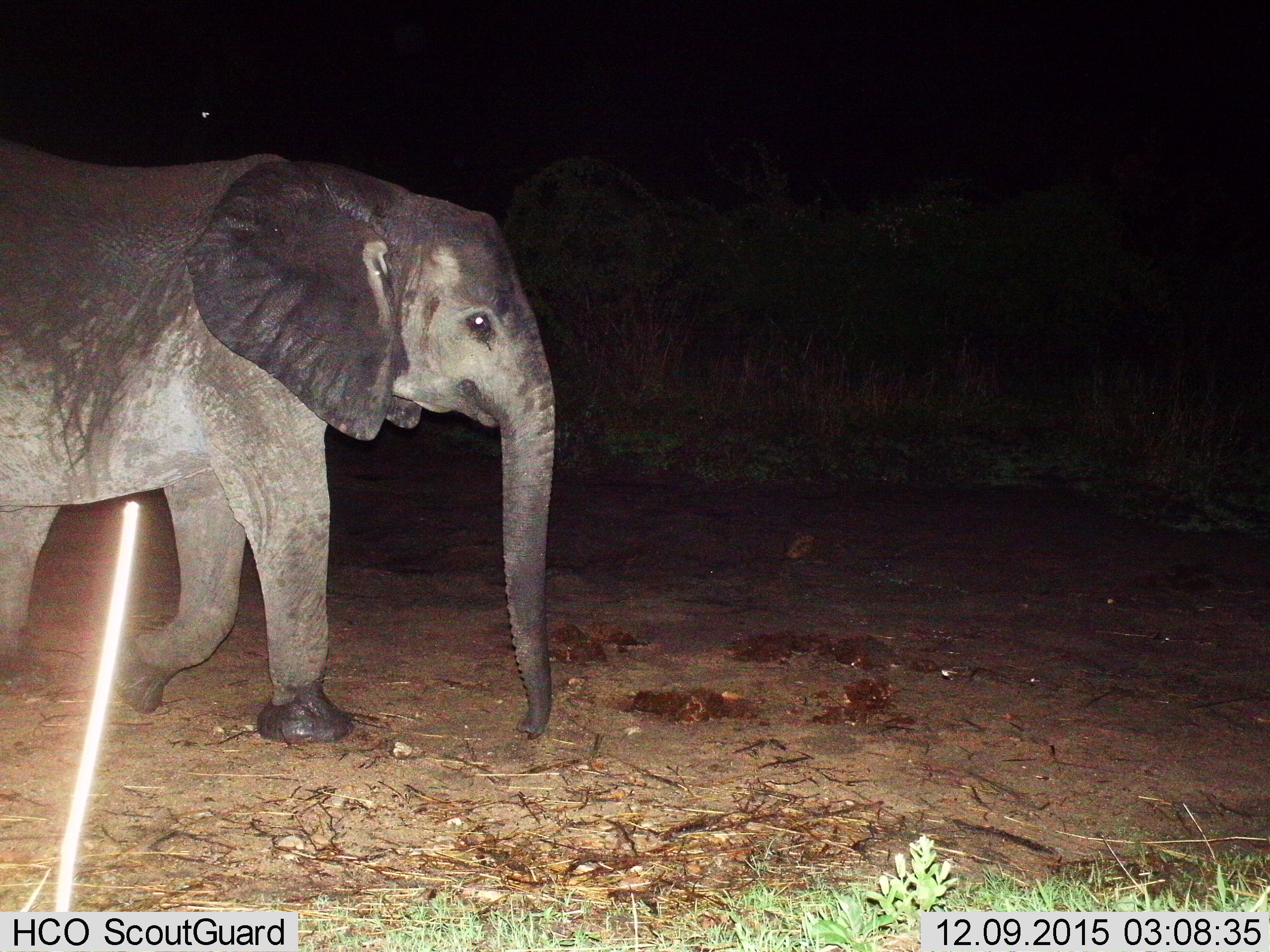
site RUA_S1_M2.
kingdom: Animalia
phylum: Chordata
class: Mammalia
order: Proboscidea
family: Elephantidae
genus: Loxodonta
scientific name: Loxodonta africana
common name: african bush elephant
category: elephant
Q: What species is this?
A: Elephant (african bush elephant) (Loxodonta africana).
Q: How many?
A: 1.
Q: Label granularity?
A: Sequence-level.